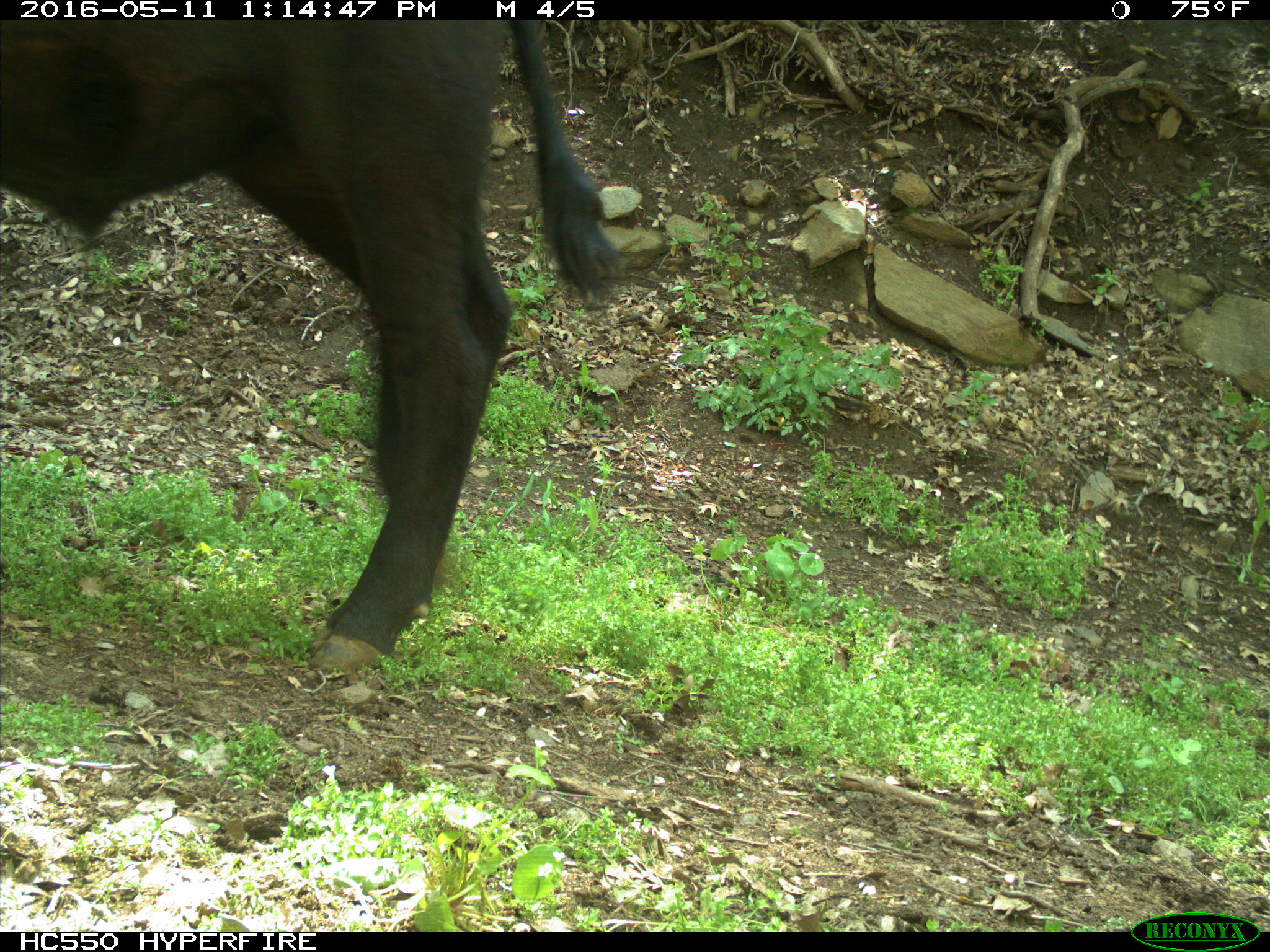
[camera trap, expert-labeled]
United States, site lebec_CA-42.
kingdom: Animalia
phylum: Chordata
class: Mammalia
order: Artiodactyla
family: Bovidae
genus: Bos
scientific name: Bos taurus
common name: domestic cow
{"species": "Bos taurus (domestic cow)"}